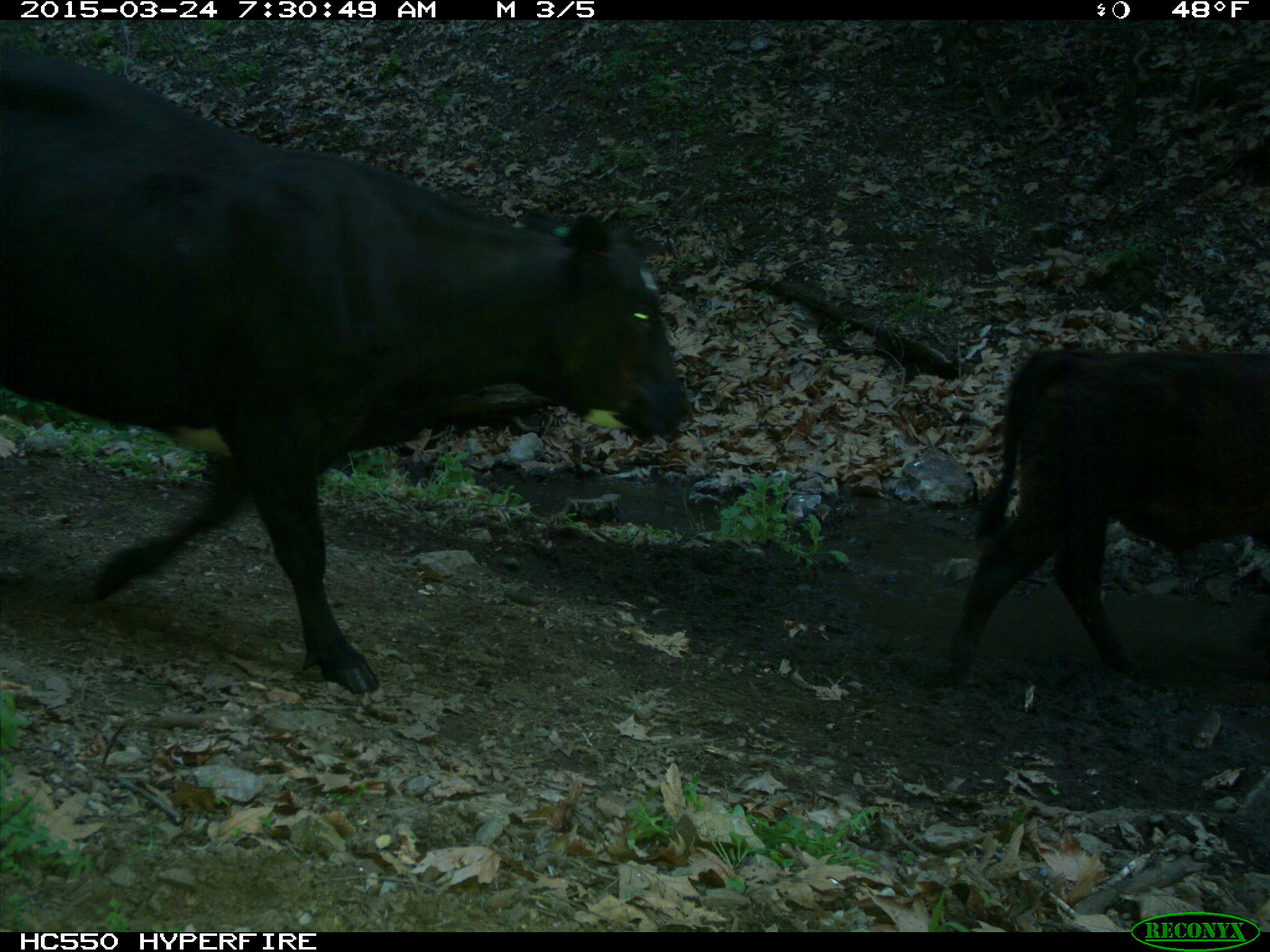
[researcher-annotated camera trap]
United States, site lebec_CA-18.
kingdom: Animalia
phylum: Chordata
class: Mammalia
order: Artiodactyla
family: Bovidae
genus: Bos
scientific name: Bos taurus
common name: domestic cow